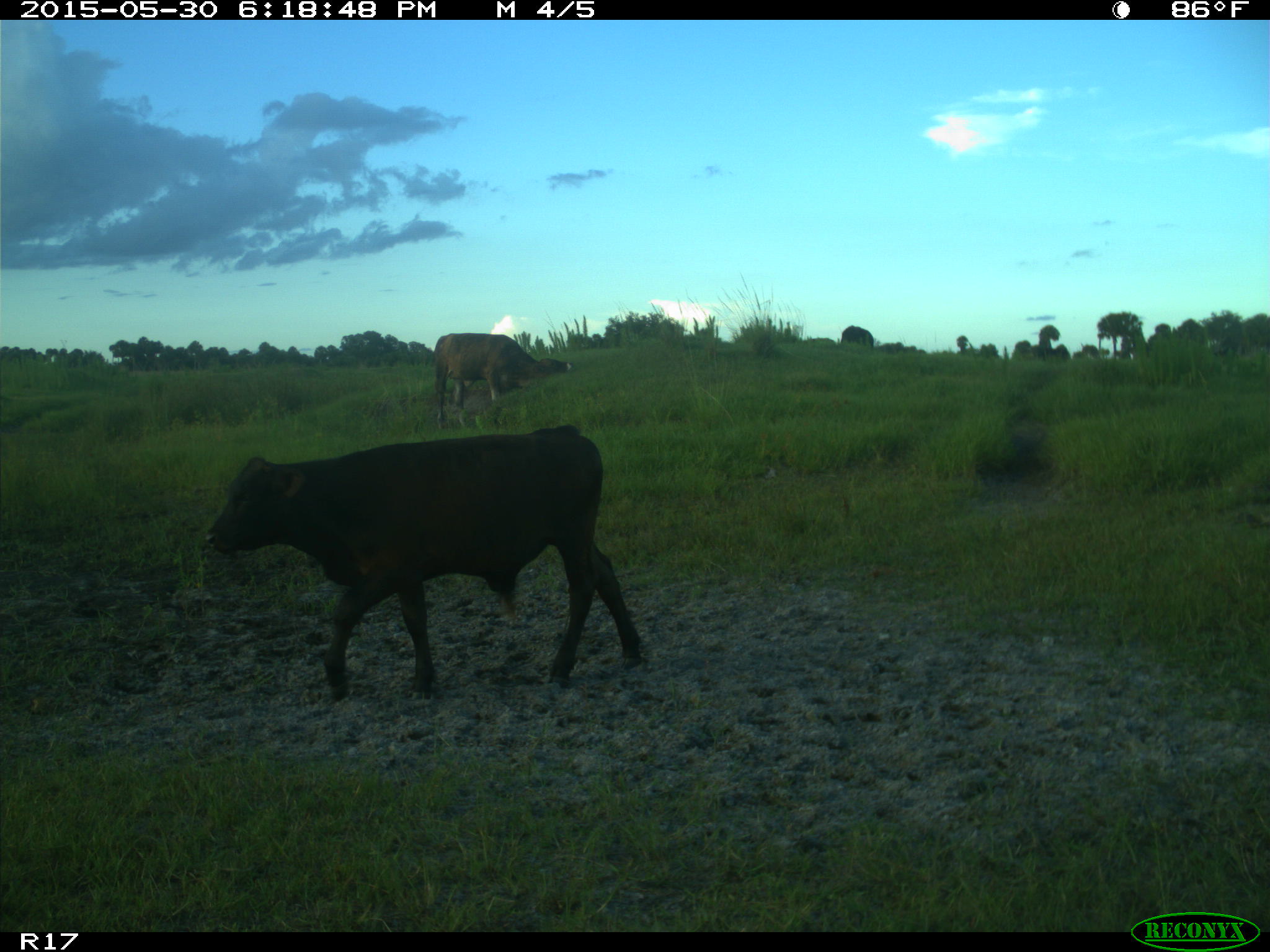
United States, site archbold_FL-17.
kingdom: Animalia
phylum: Chordata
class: Mammalia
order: Artiodactyla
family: Bovidae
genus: Bos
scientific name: Bos taurus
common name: domestic cow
Bos taurus (domestic cow).